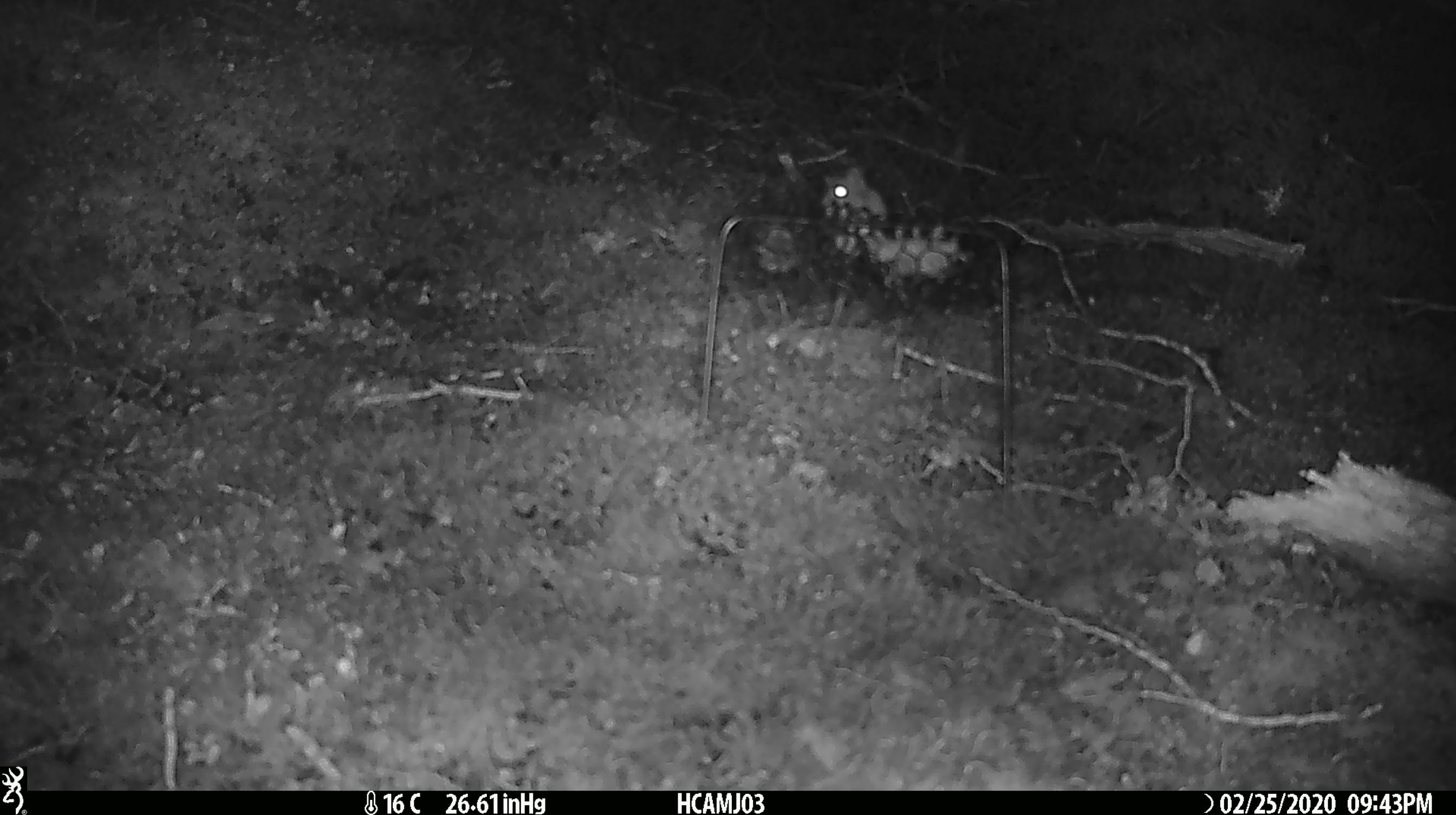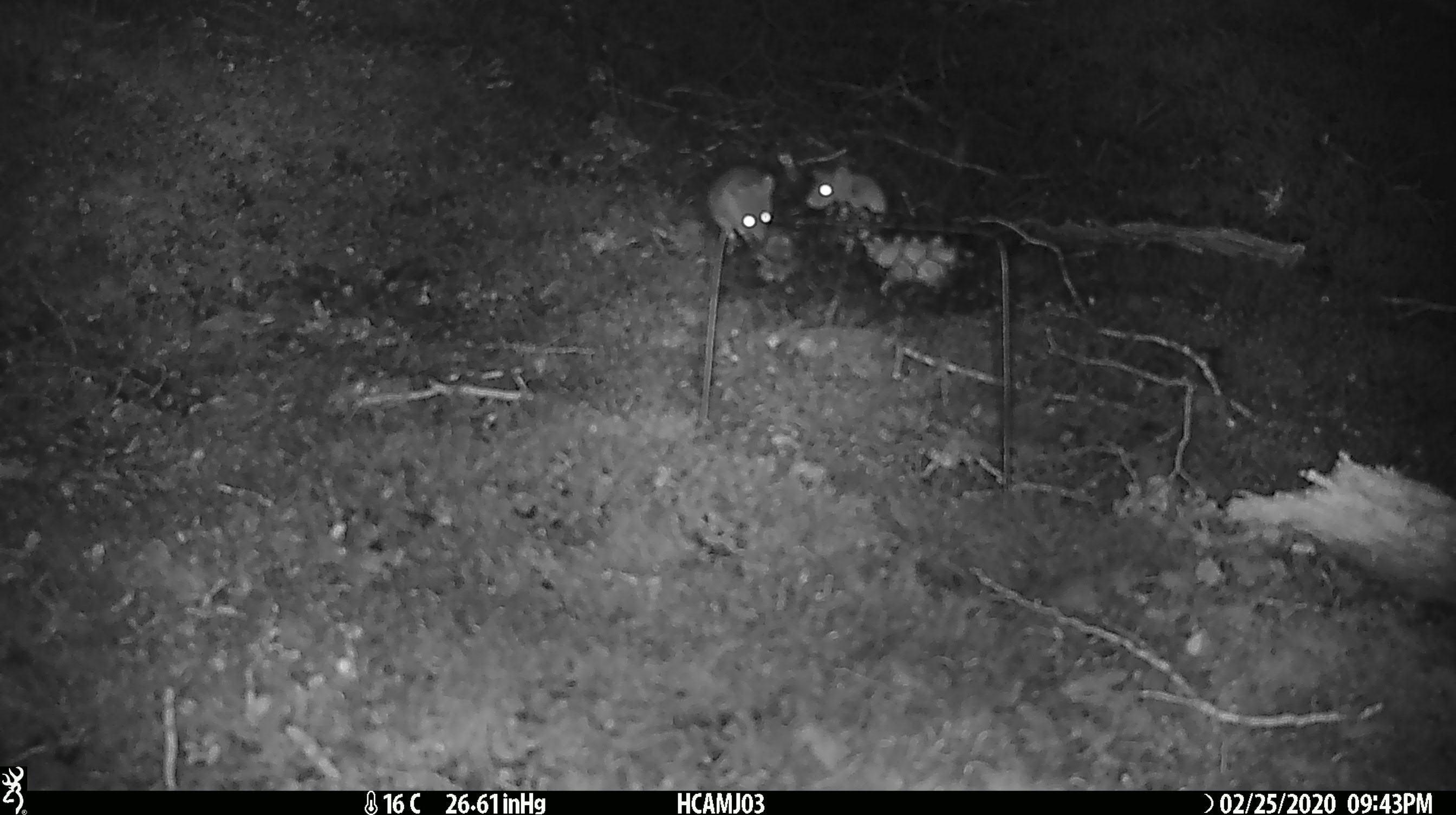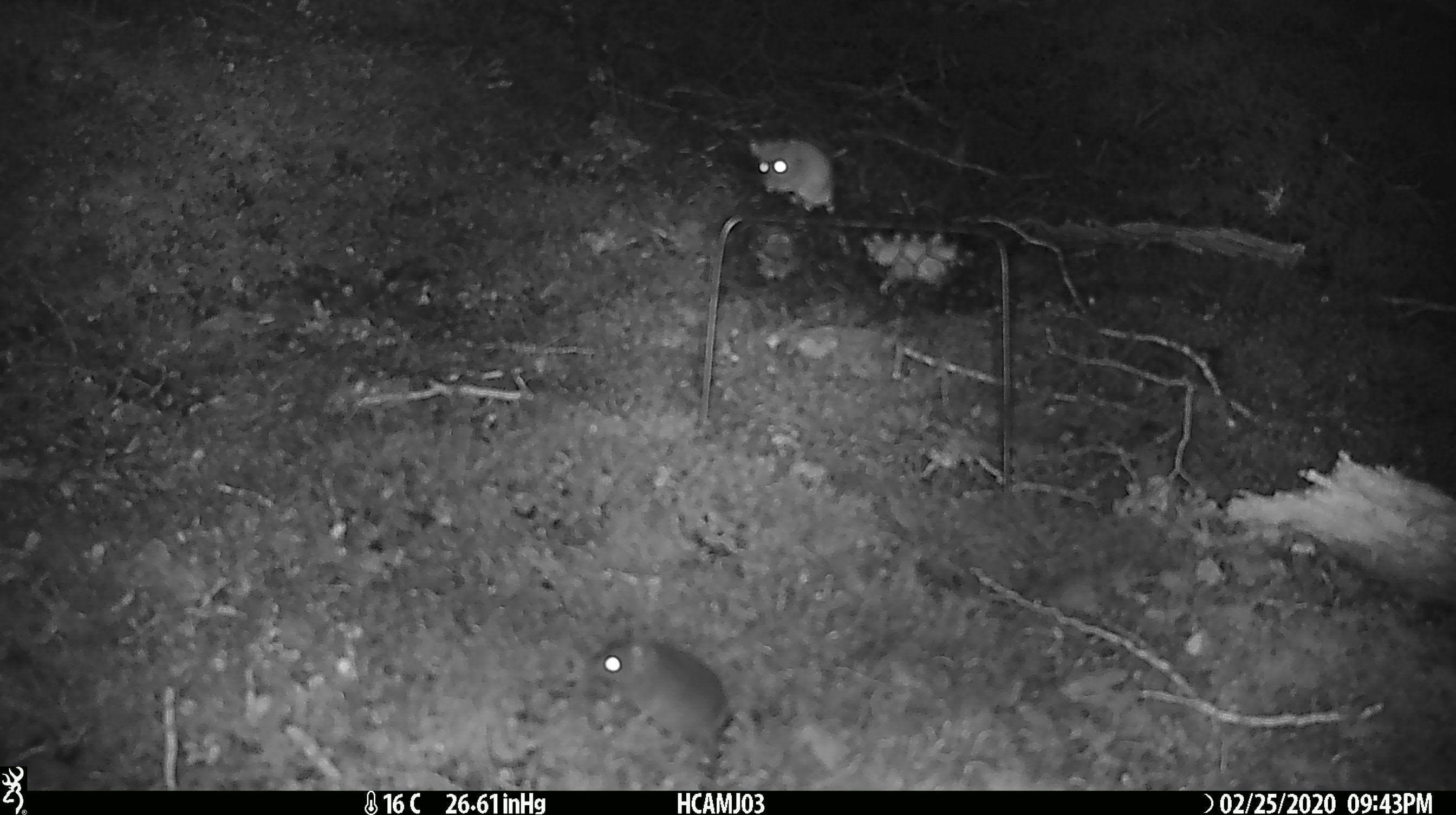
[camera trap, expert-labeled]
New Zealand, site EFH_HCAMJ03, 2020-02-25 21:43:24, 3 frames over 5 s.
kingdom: Animalia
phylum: Chordata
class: Mammalia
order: Rodentia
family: Muridae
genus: Mus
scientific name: Mus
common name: mouse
Mouse (Mus).